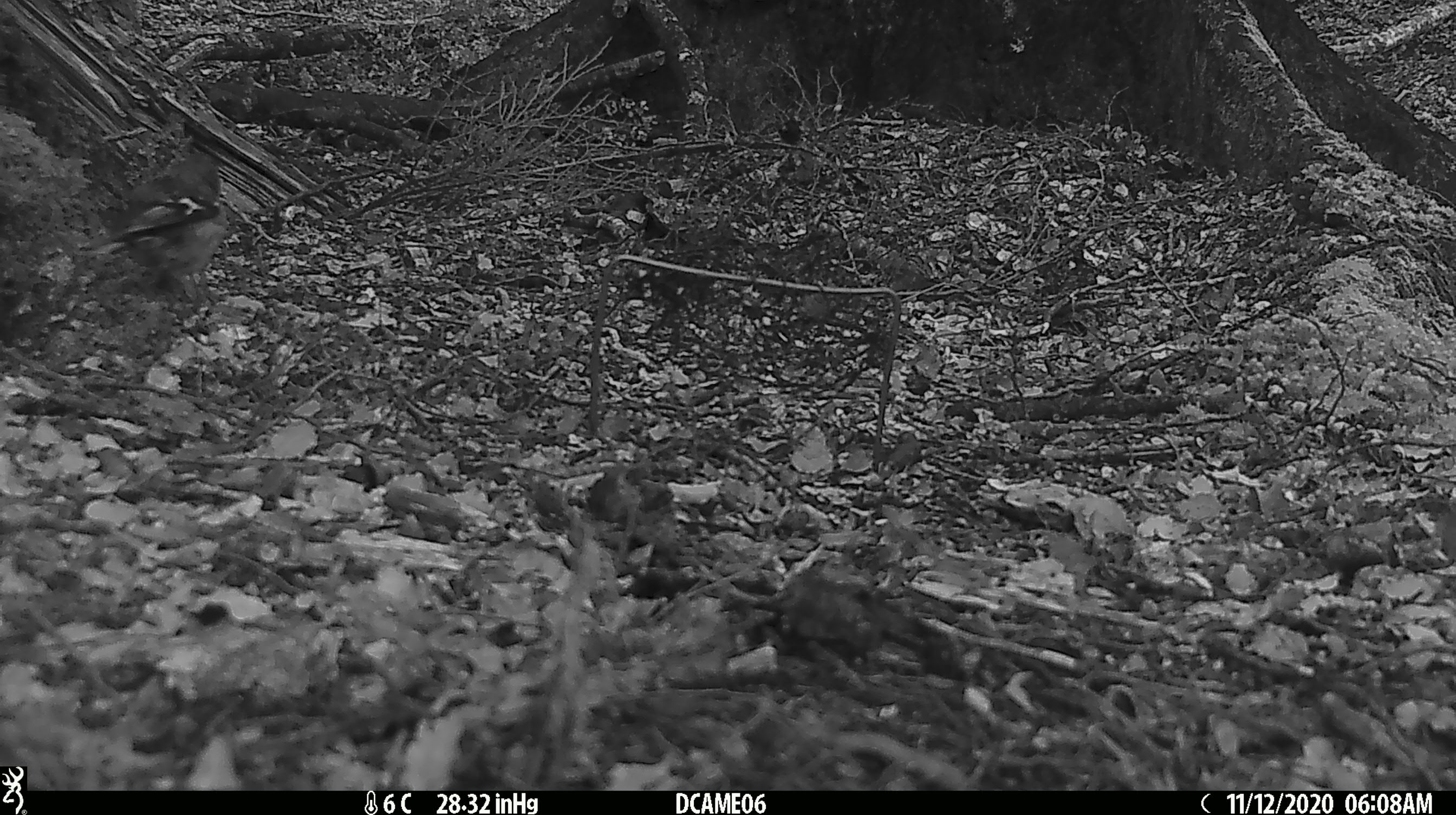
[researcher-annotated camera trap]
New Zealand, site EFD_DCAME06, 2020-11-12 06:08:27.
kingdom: Animalia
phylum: Chordata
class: Aves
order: Passeriformes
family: Fringillidae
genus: Fringilla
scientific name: Fringilla coelebs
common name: common chaffinch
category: chaffinch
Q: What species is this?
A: Chaffinch (common chaffinch) (Fringilla coelebs).